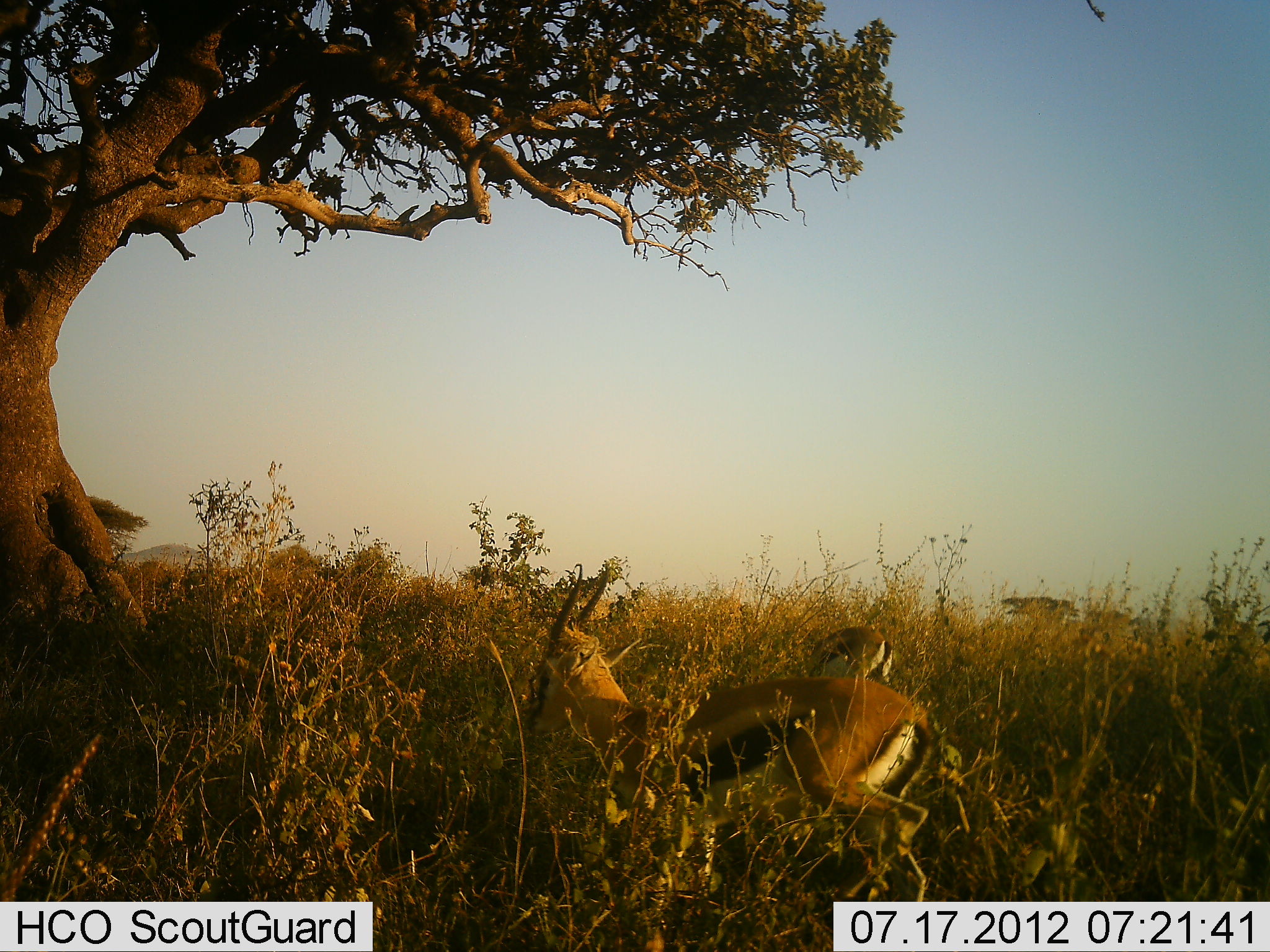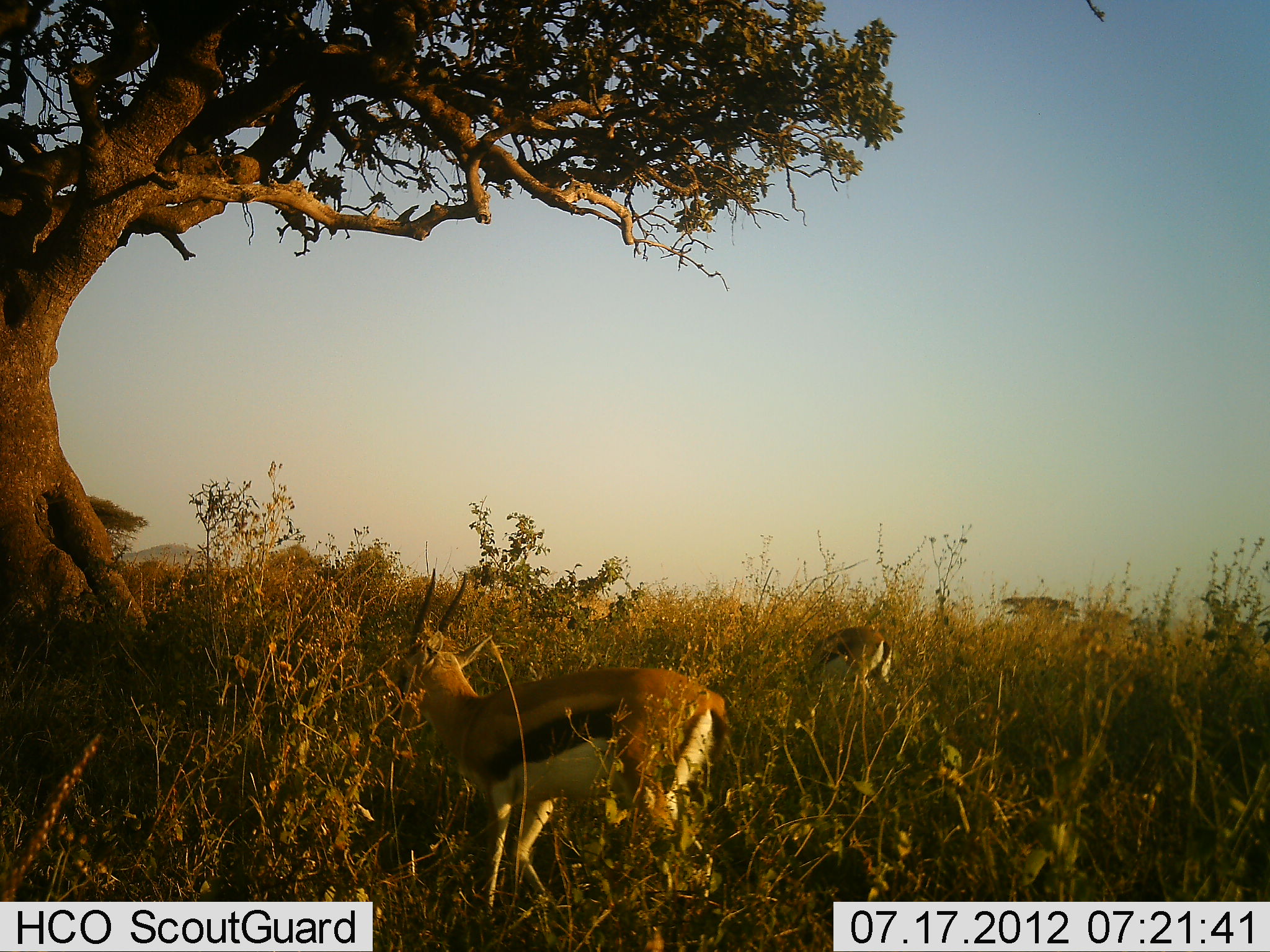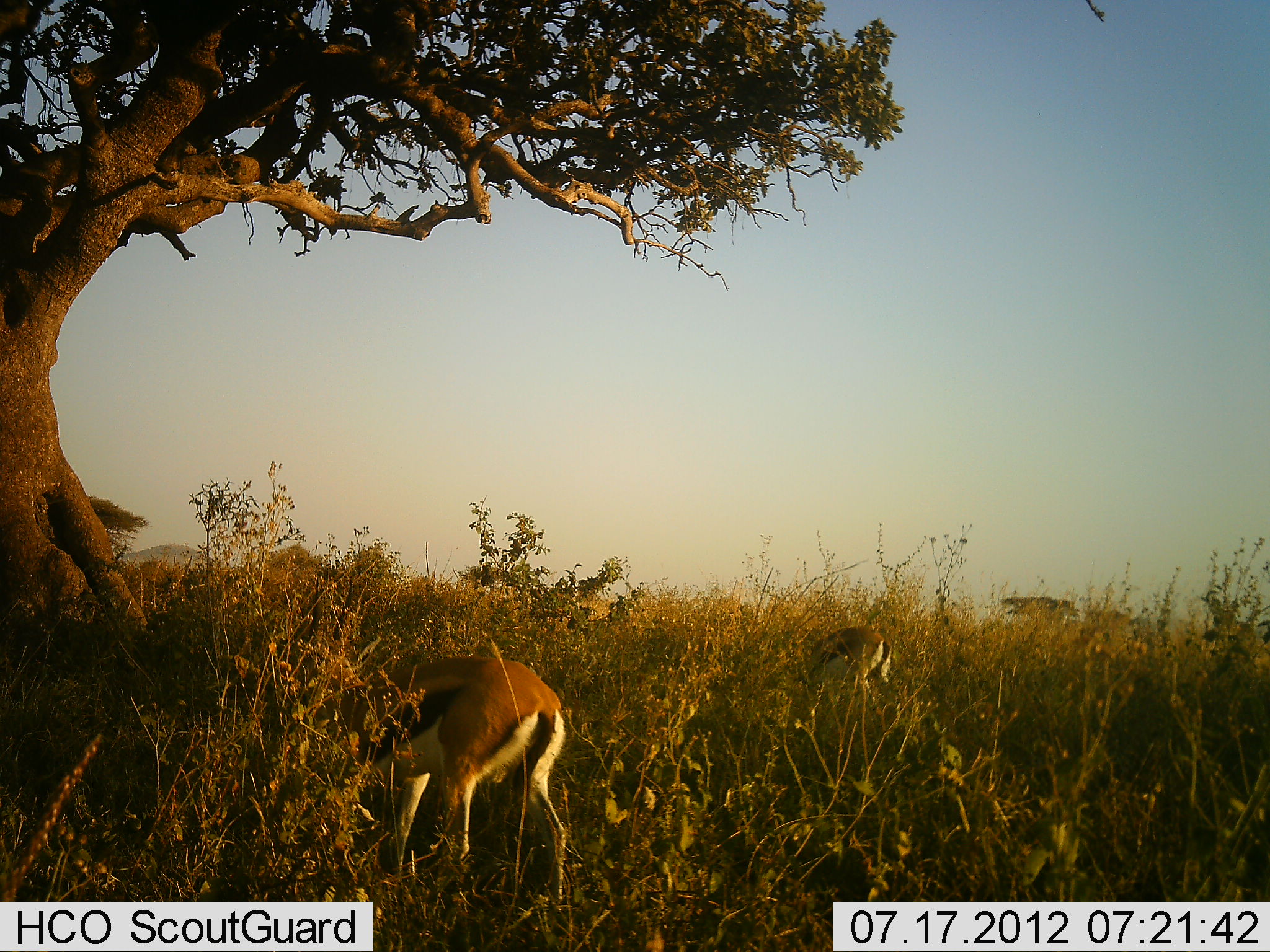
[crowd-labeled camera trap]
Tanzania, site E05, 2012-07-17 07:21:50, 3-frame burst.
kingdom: Animalia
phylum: Chordata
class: Mammalia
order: Artiodactyla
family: Bovidae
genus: Eudorcas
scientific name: Eudorcas thomsonii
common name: thomson's gazelle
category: gazellethomsons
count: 2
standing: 10%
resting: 10%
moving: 80%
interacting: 0%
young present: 0%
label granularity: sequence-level